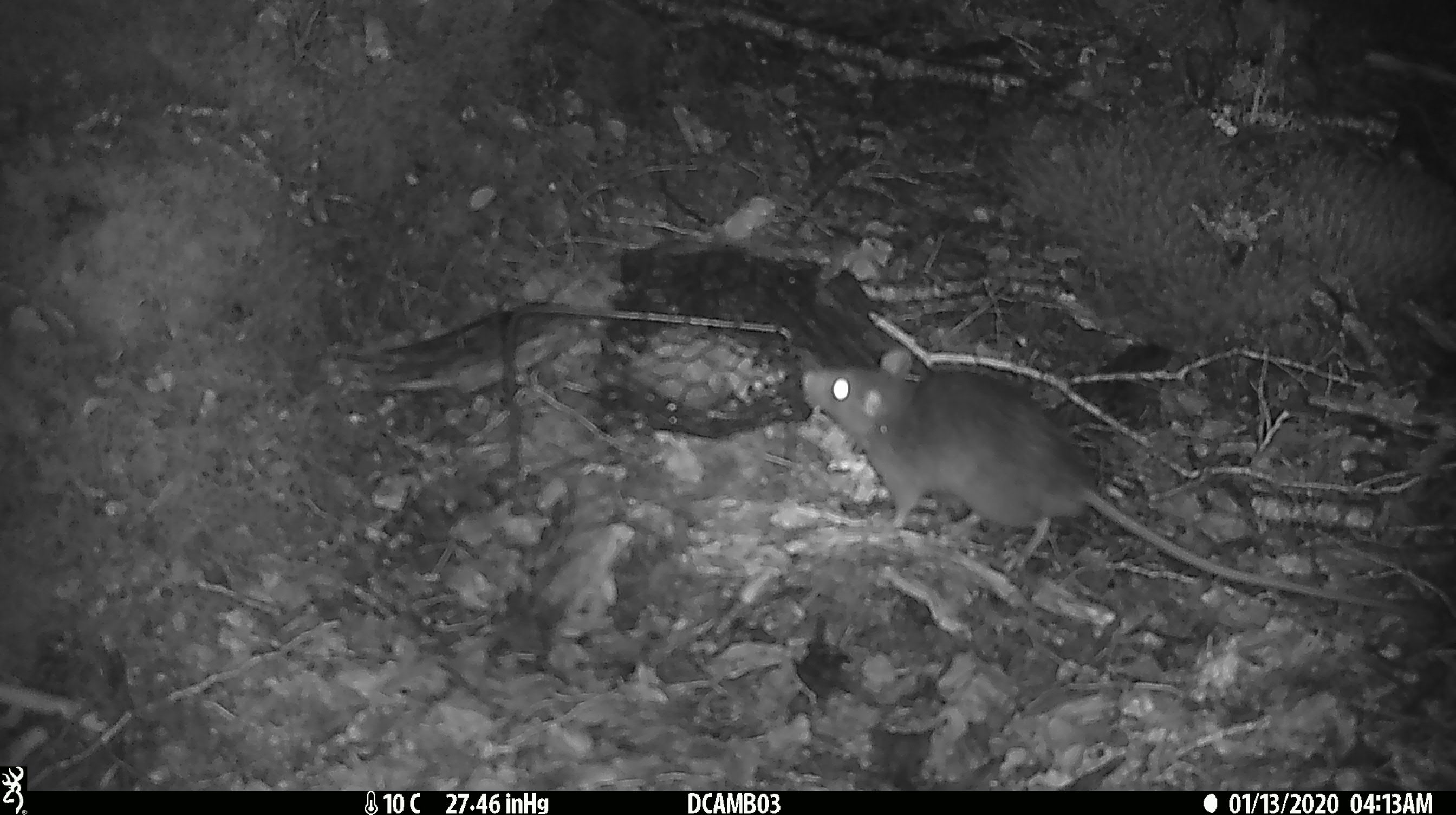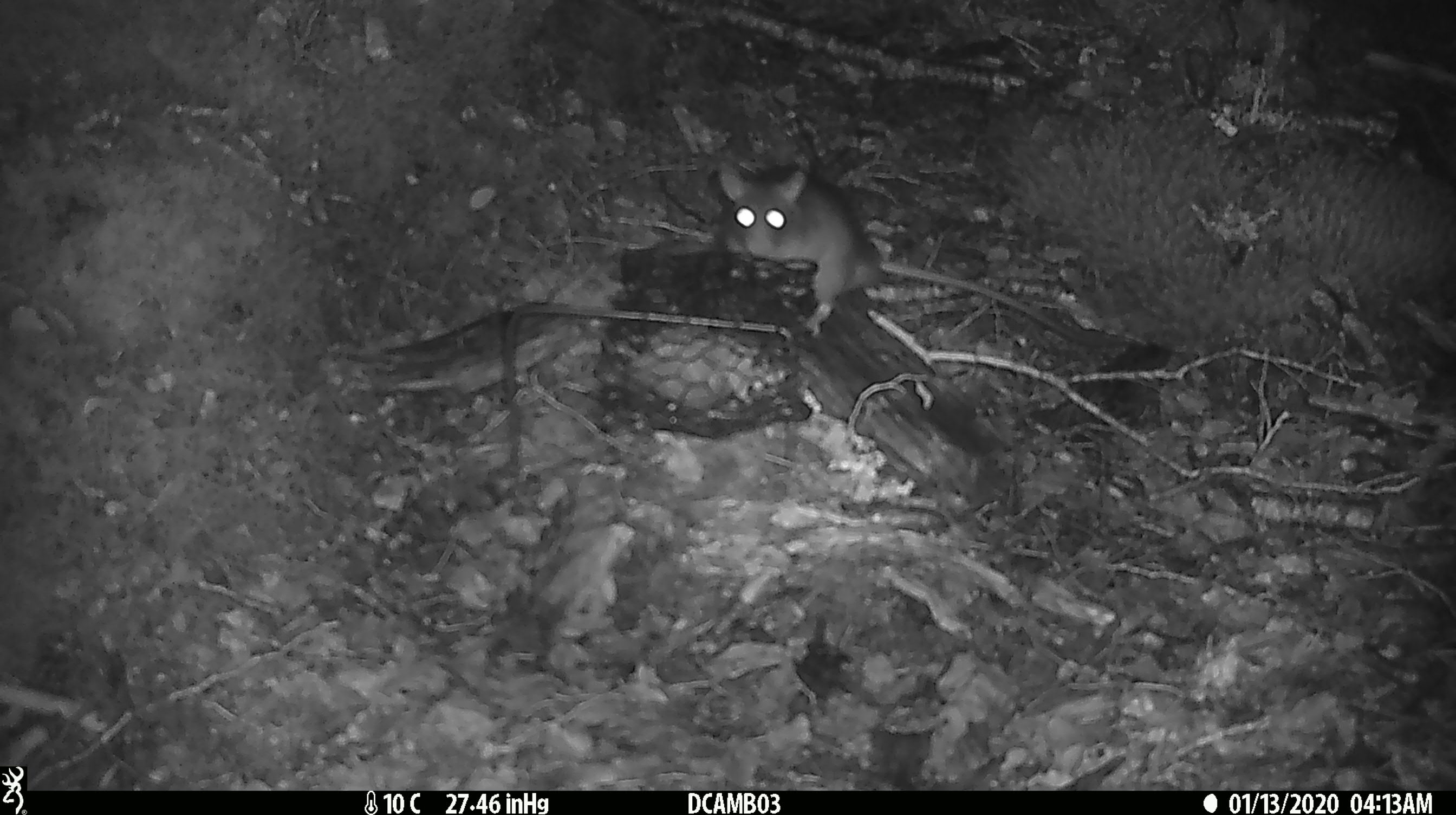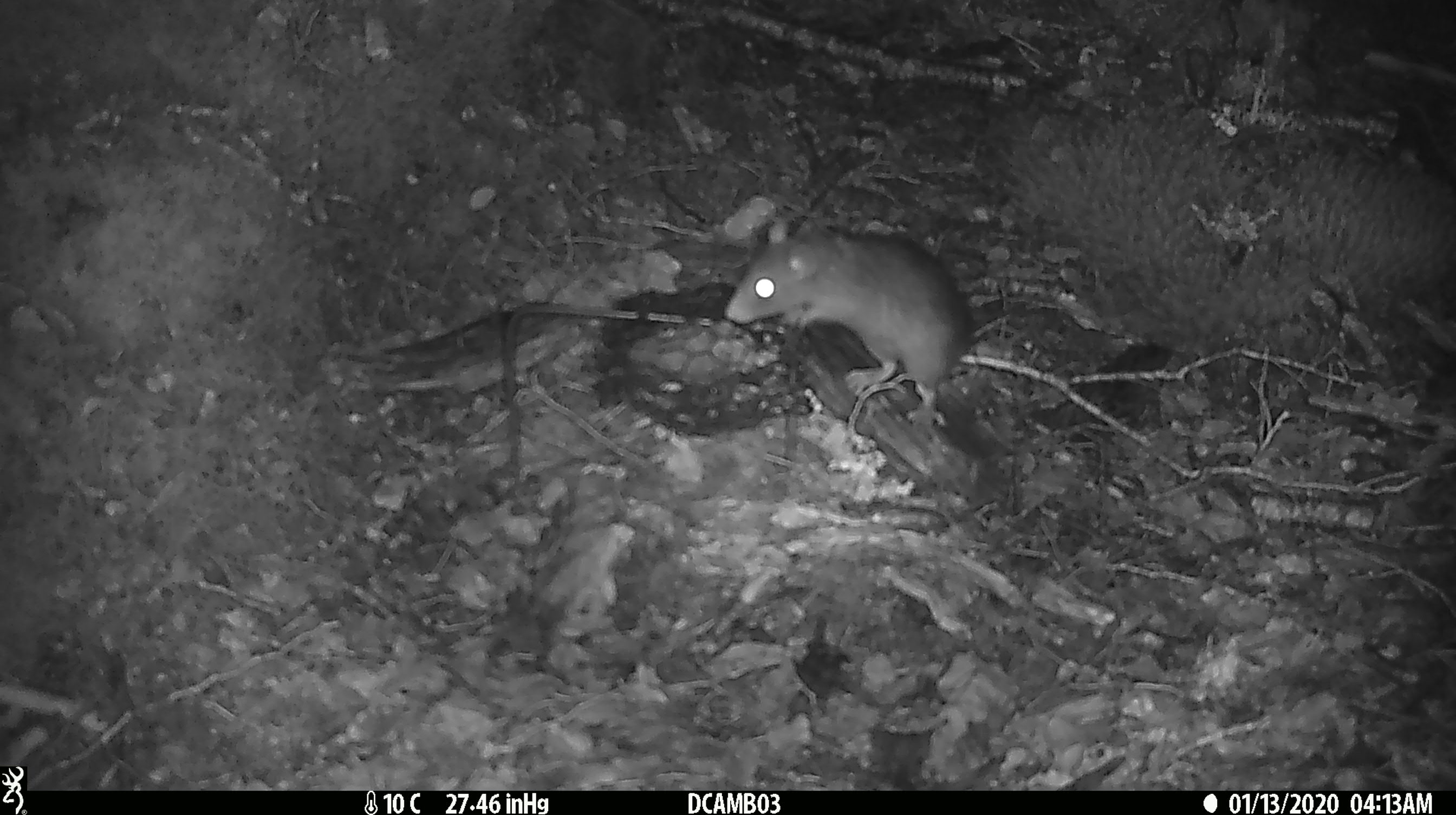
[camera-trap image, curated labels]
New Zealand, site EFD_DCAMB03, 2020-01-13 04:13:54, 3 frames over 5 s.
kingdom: Animalia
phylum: Chordata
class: Mammalia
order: Rodentia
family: Muridae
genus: Rattus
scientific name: Rattus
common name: rat